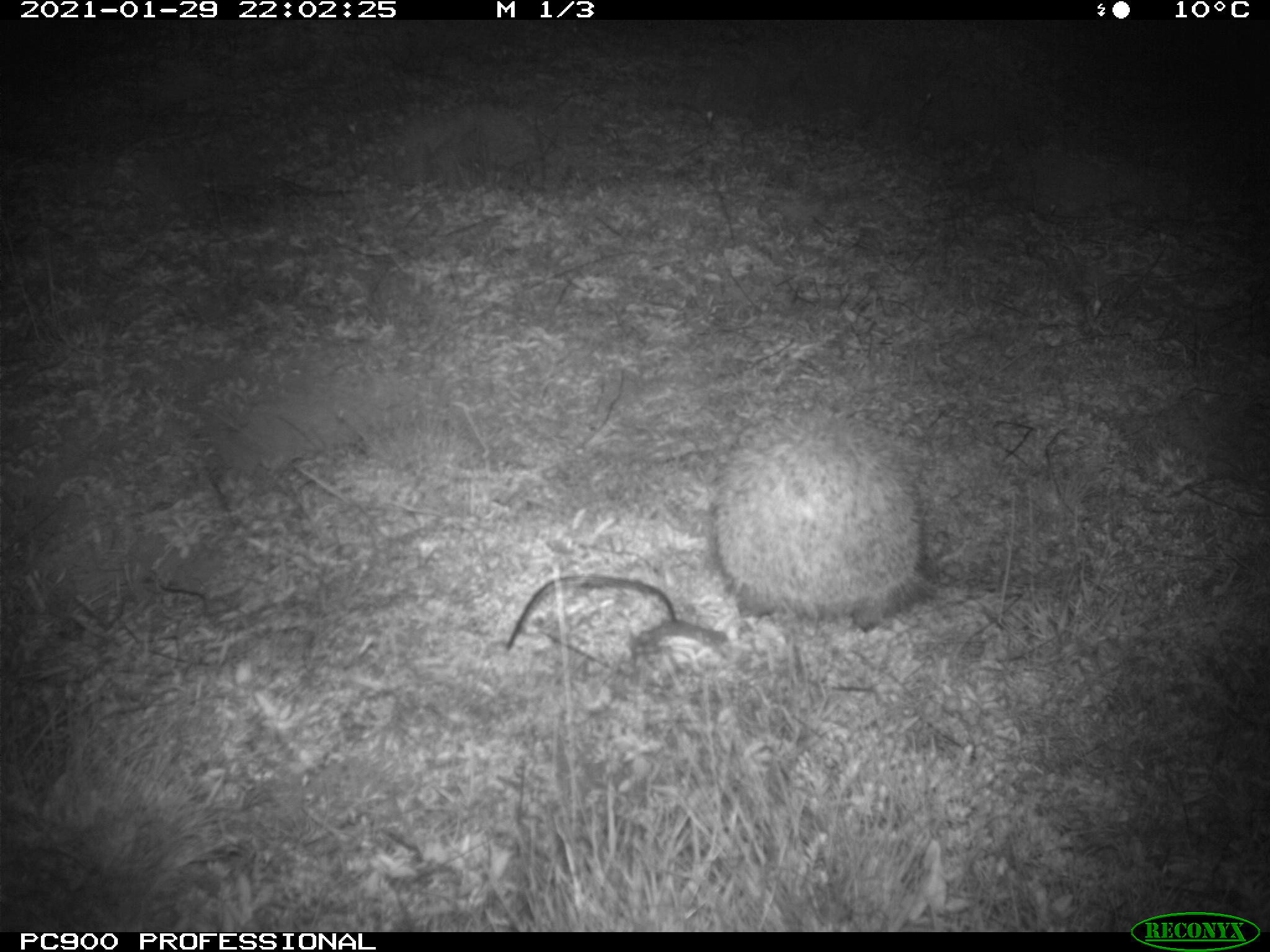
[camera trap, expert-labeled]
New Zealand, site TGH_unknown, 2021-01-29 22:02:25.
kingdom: Animalia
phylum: Chordata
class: Mammalia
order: Eulipotyphla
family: Erinaceidae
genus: Erinaceus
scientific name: Erinaceus europaeus europaeus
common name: european hedgehog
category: hedgehog